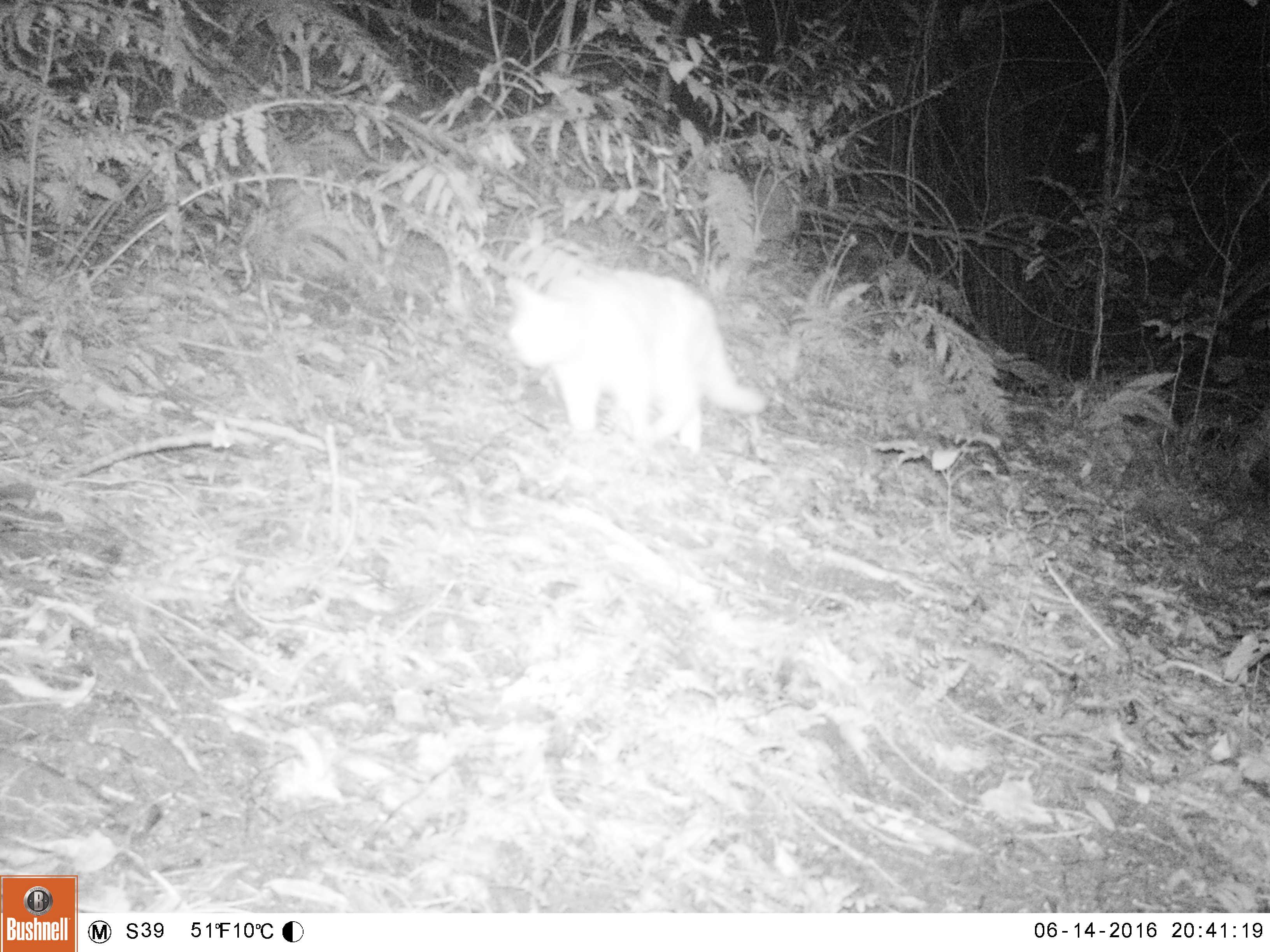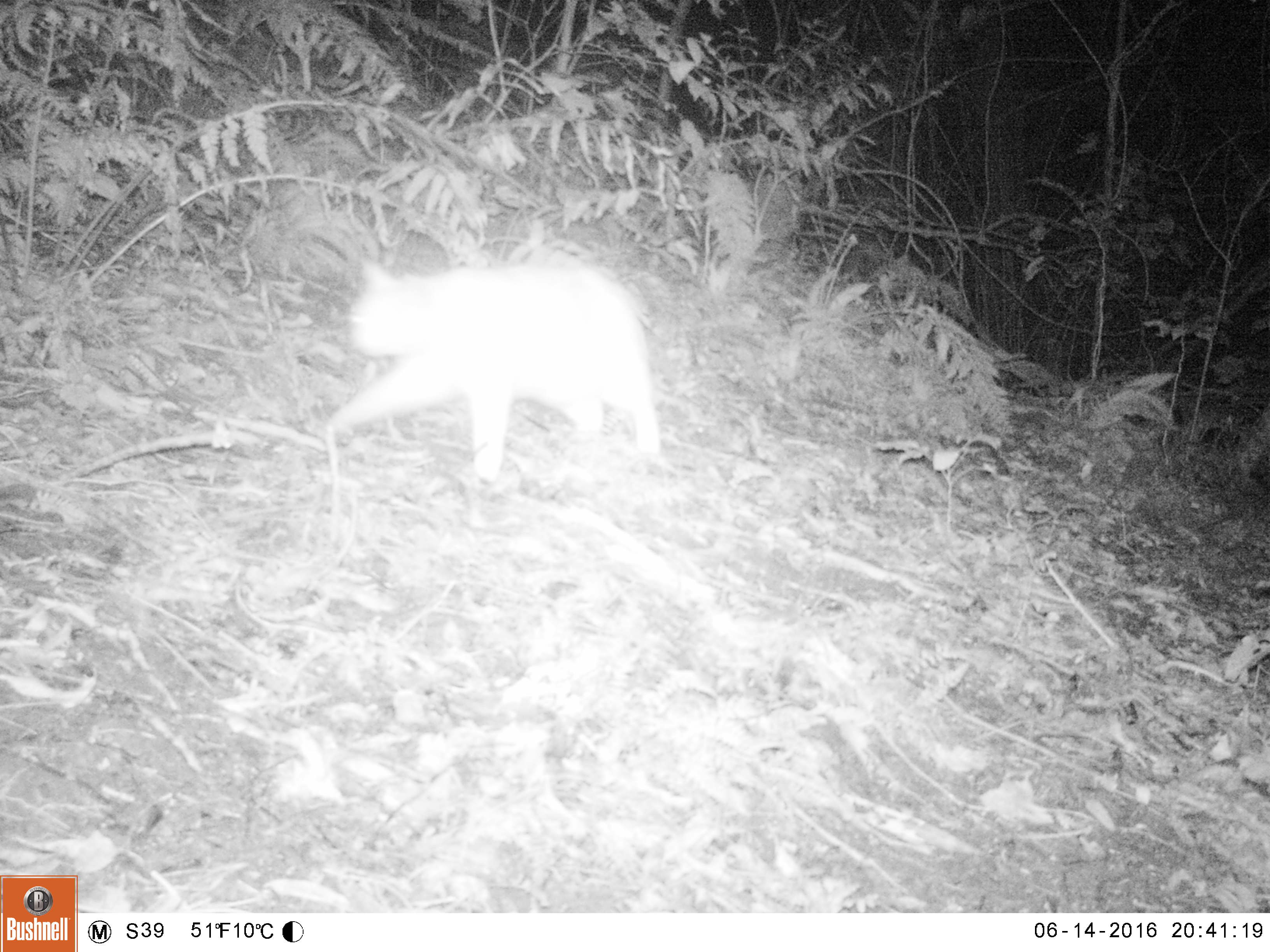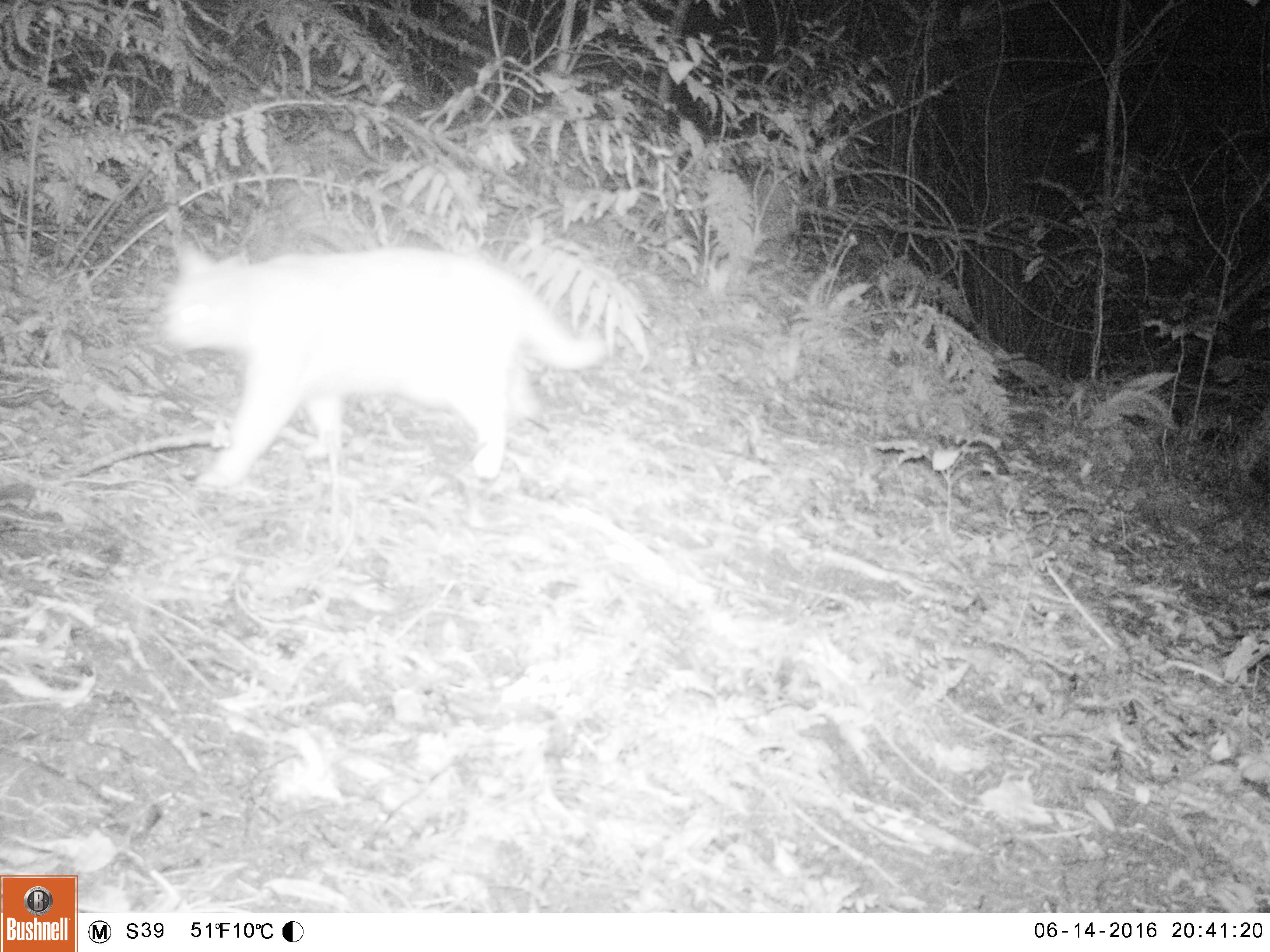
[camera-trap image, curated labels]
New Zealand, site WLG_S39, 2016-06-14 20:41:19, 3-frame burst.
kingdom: Animalia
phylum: Chordata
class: Mammalia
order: Carnivora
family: Felidae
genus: Felis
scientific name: Felis catus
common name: domestic cat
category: cat